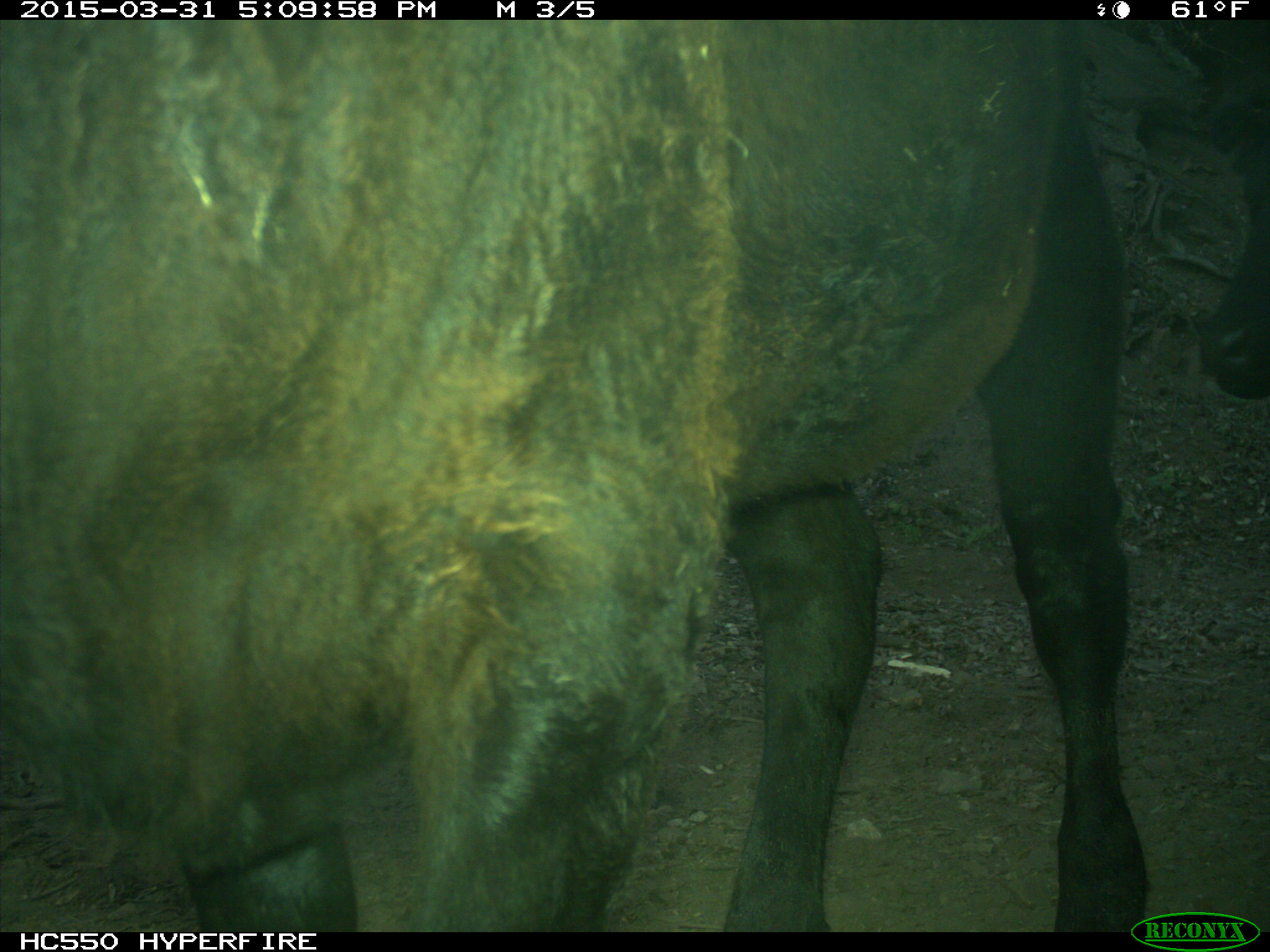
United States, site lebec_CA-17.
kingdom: Animalia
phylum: Chordata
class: Mammalia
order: Artiodactyla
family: Bovidae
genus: Bos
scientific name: Bos taurus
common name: domestic cow